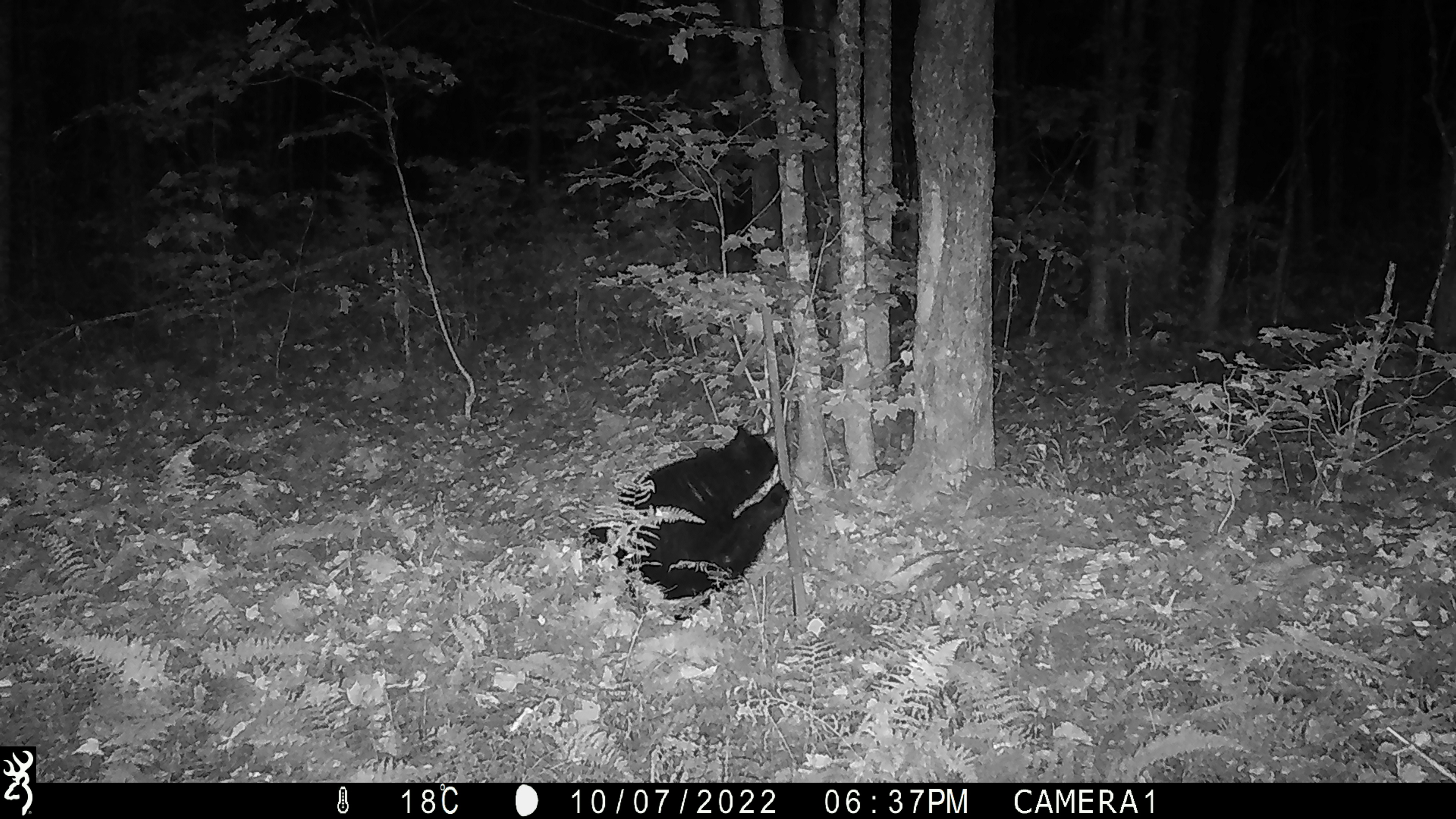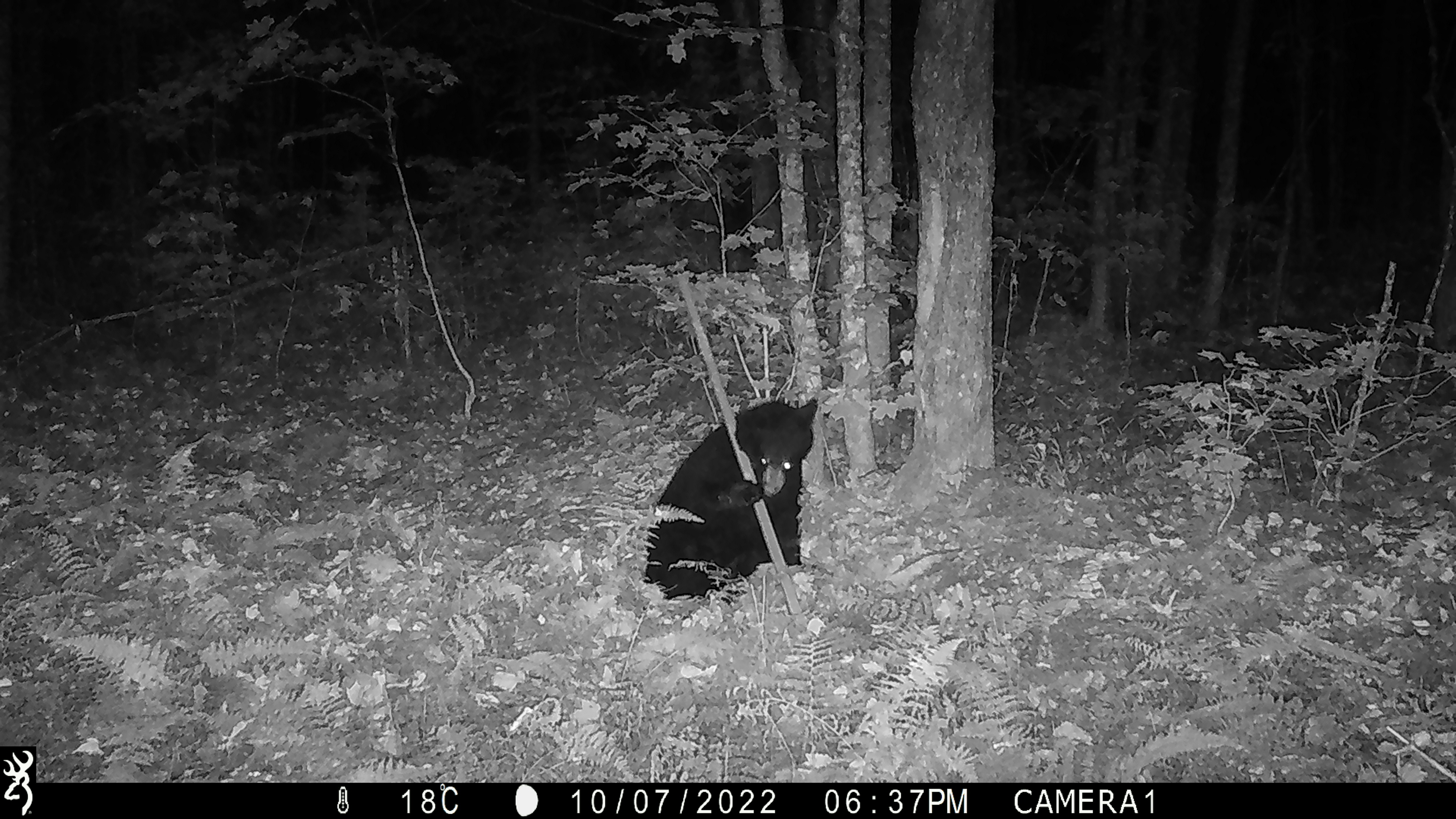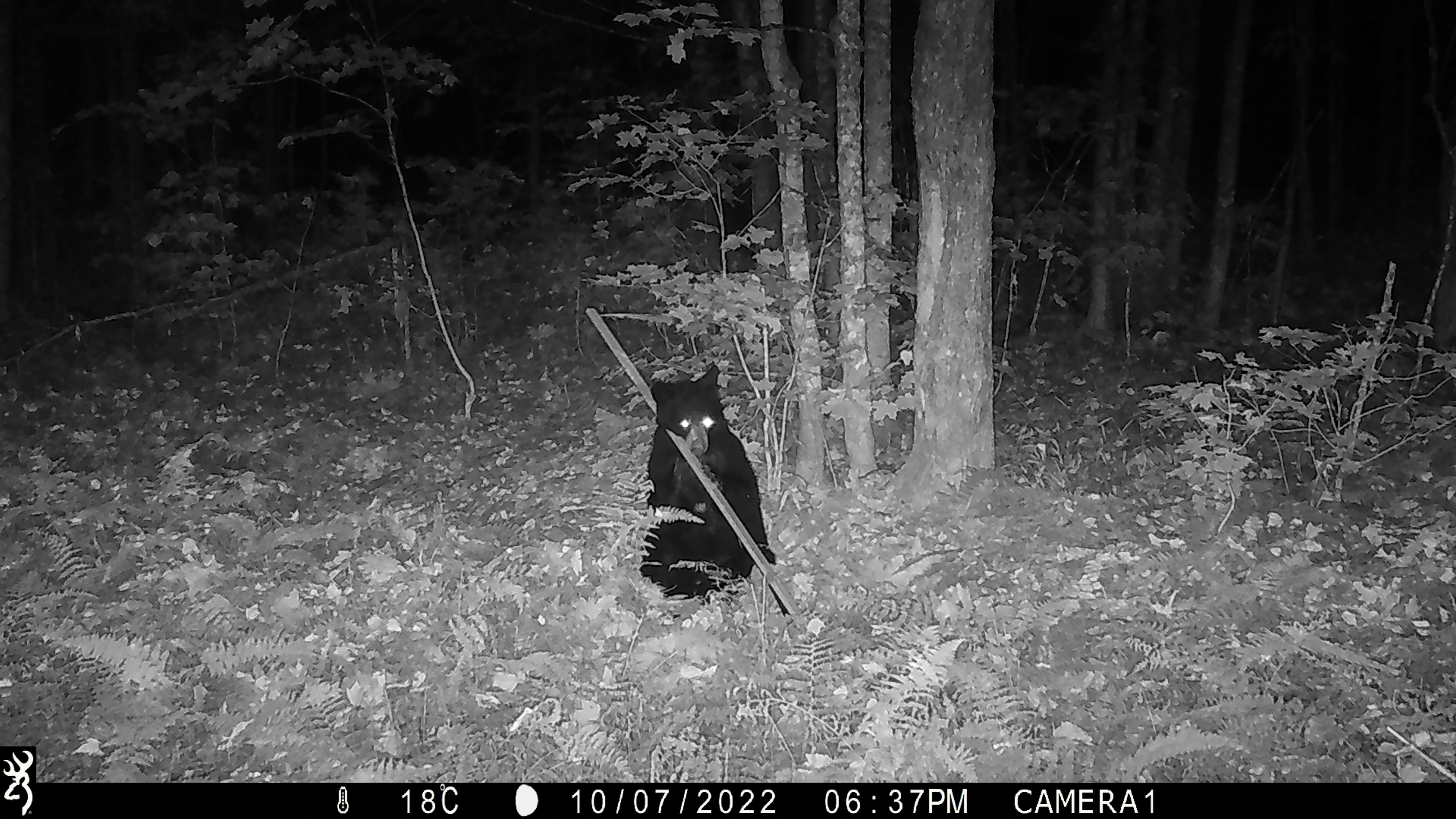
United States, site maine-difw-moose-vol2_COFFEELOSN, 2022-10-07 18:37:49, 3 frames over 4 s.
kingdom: Animalia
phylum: Chordata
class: Mammalia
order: Carnivora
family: Ursidae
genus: Ursus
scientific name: Ursus americanus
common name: black bear